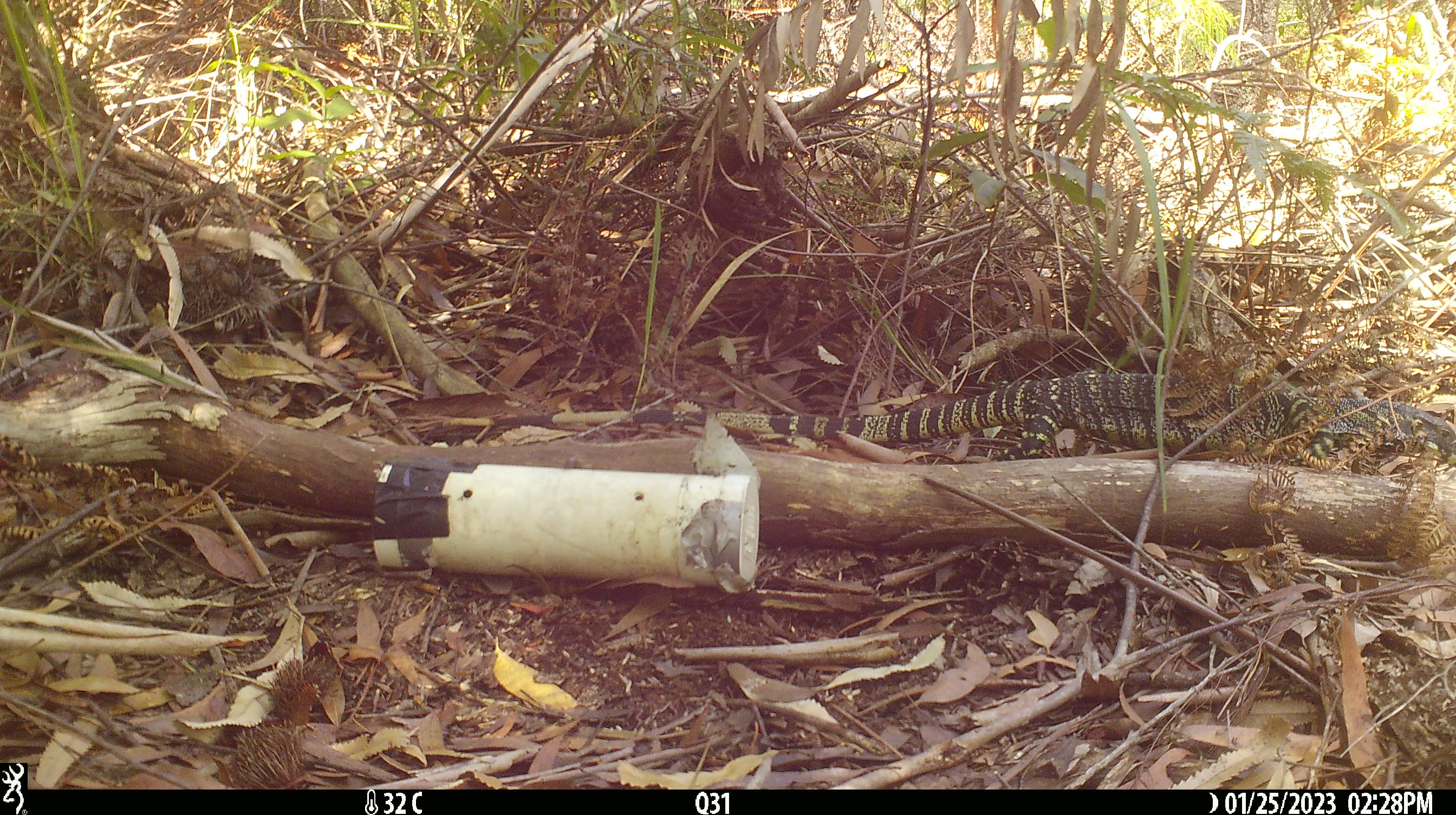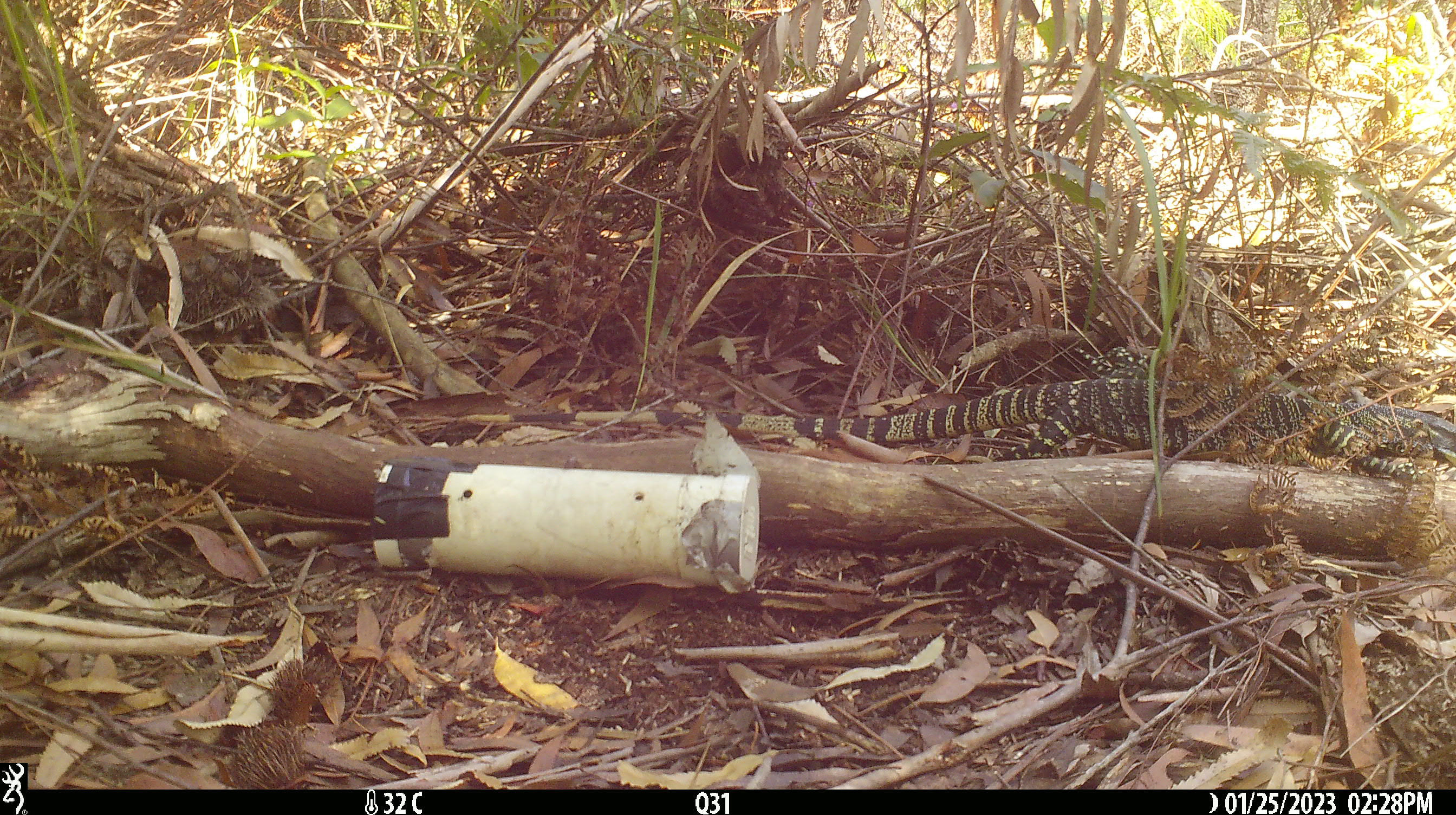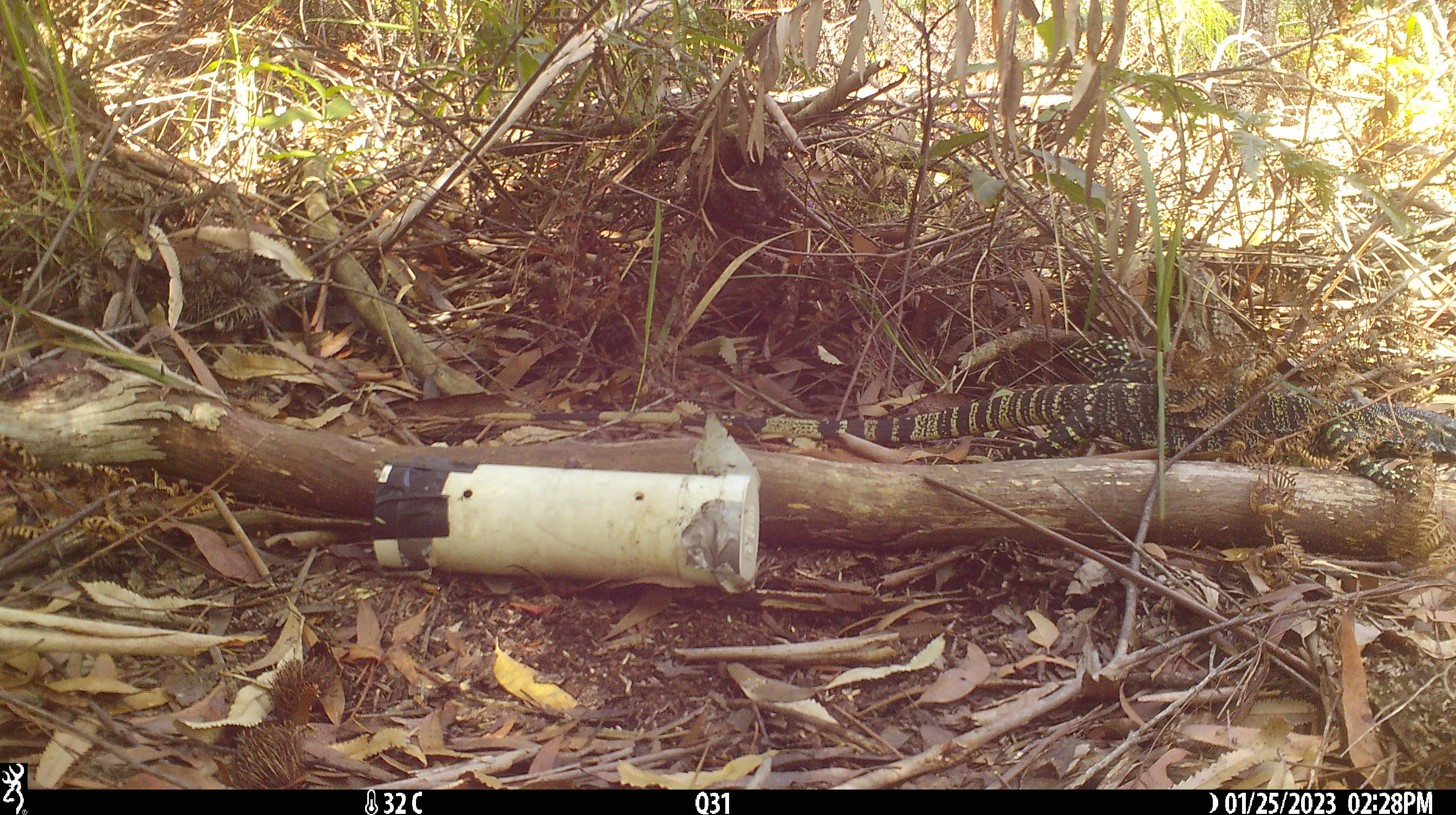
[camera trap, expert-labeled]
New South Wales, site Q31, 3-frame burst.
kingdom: Animalia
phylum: Chordata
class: Reptilia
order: Squamata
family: Varanidae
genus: Varanus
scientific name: Varanus varius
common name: lace monitor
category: goanna